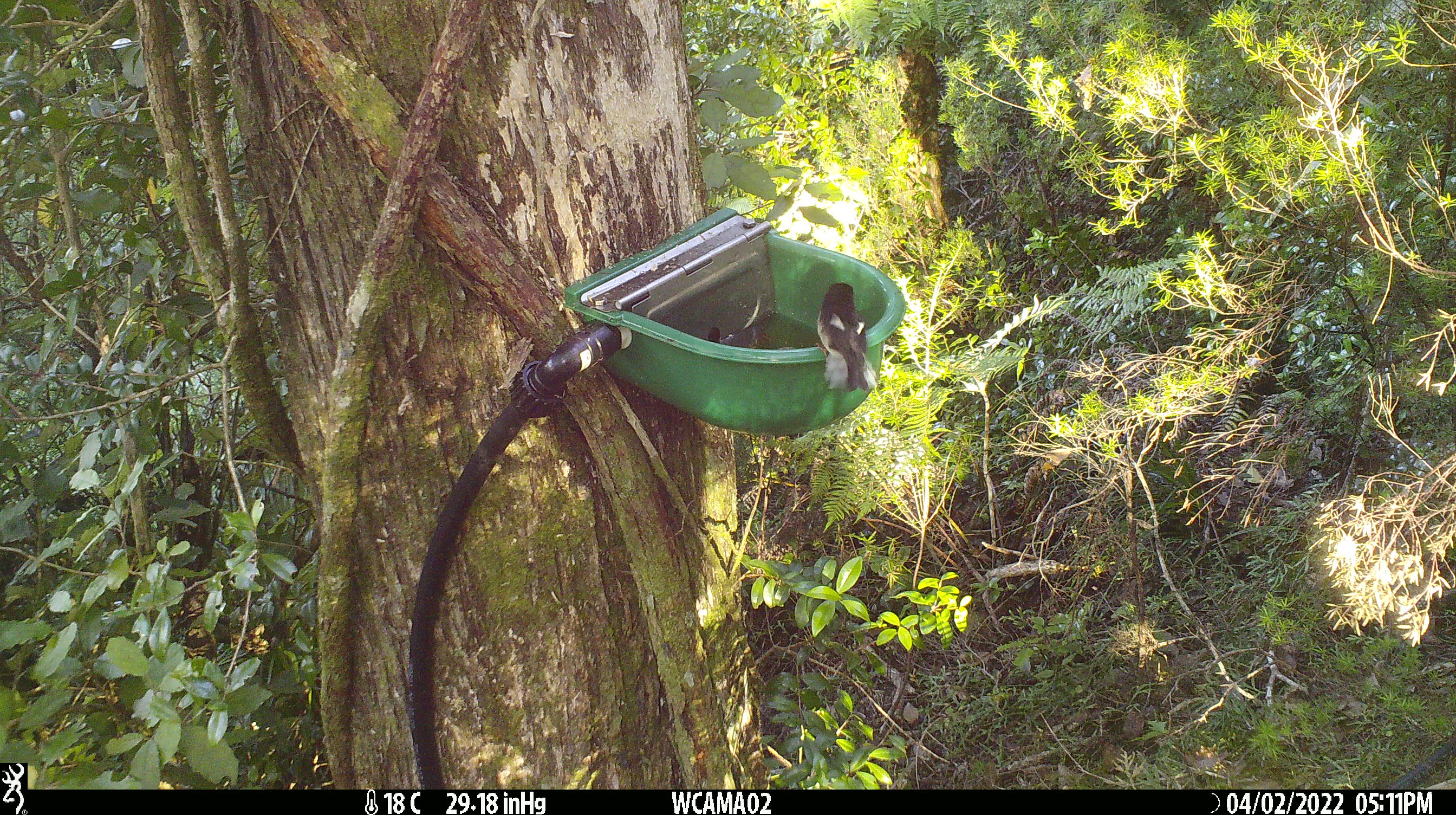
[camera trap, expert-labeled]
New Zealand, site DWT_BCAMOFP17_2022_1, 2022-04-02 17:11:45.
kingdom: Animalia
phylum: Chordata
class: Aves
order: Passeriformes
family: Petroicidae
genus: Petroica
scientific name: Petroica macrocephala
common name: tomtit